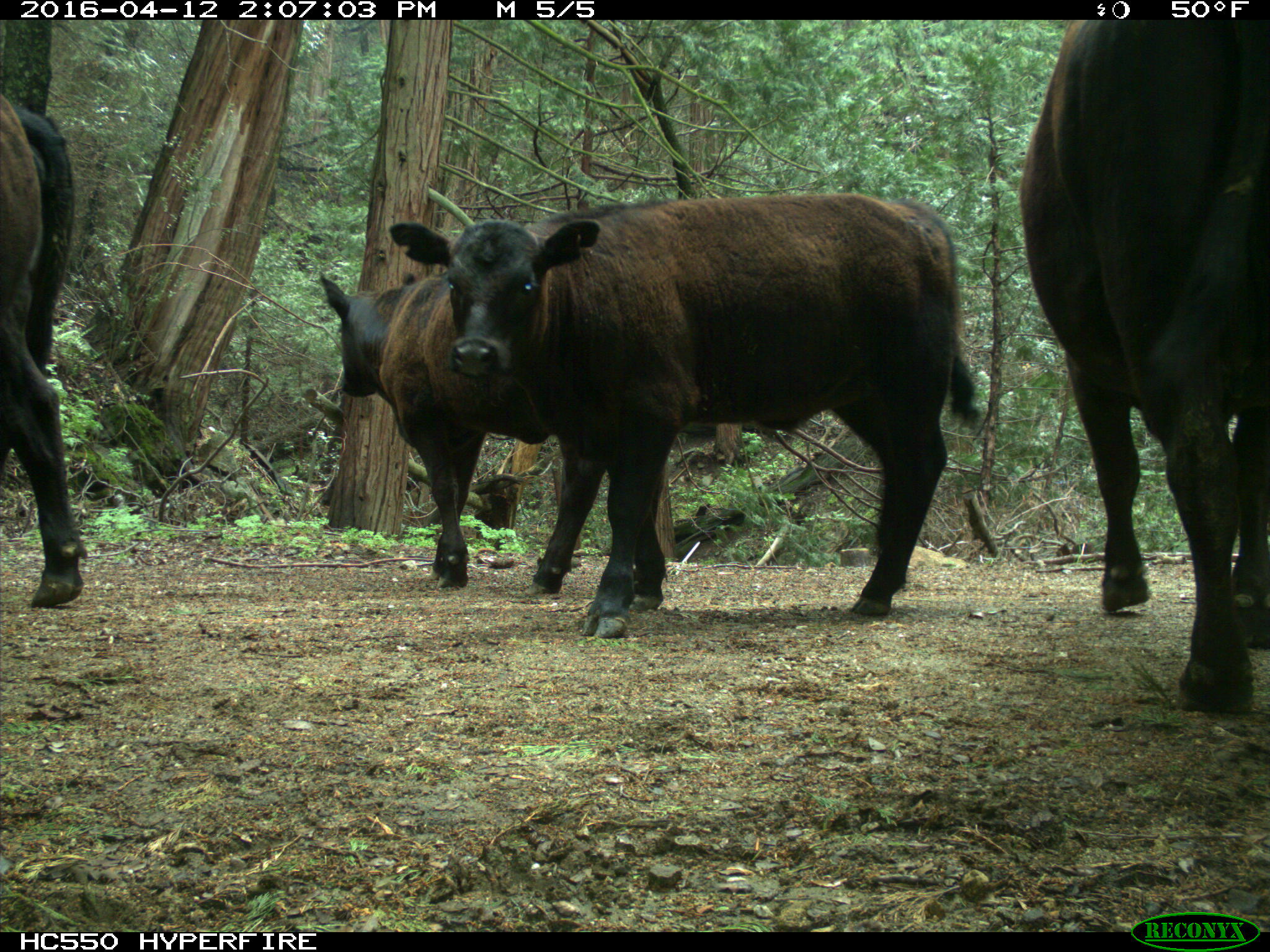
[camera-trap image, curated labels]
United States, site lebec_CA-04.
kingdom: Animalia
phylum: Chordata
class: Mammalia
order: Artiodactyla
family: Bovidae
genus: Bos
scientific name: Bos taurus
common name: domestic cow